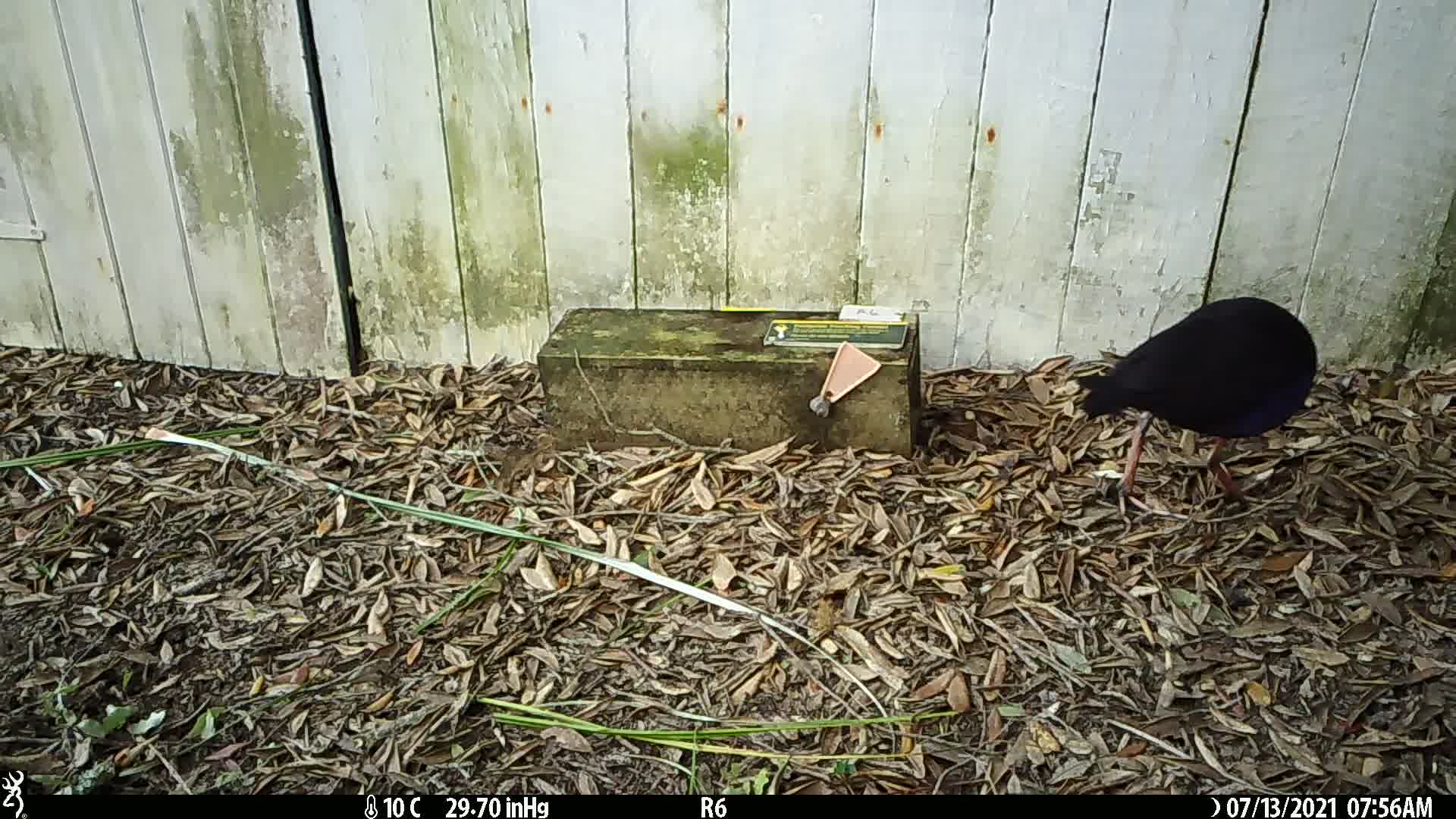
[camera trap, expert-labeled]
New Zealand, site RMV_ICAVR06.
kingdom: Animalia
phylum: Chordata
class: Aves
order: Gruiformes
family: Rallidae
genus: Porphyrio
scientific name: Porphyrio melanotus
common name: australasian swamphen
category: pukeko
Pukeko (australasian swamphen) (Porphyrio melanotus).